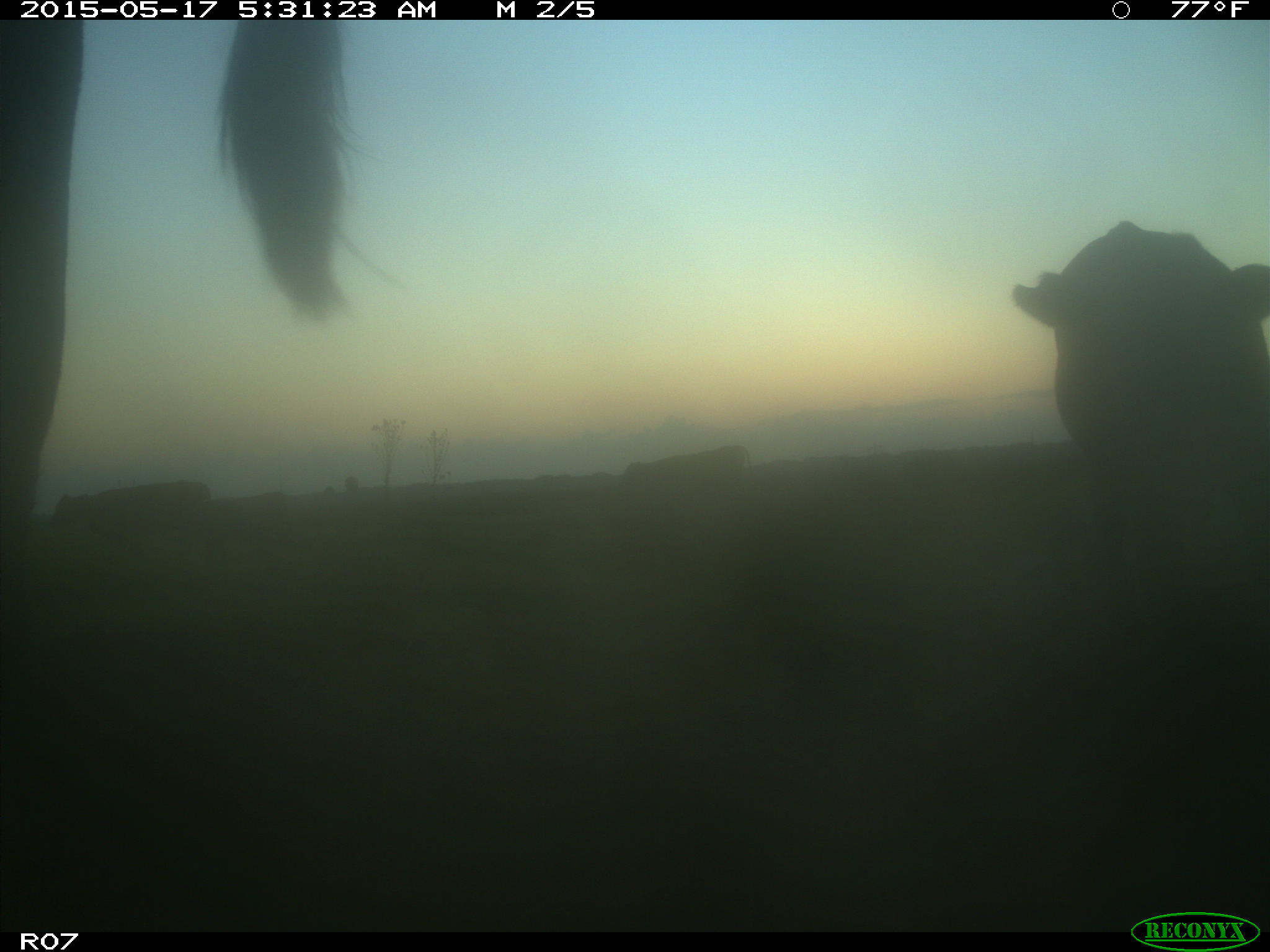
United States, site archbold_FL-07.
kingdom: Animalia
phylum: Chordata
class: Mammalia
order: Artiodactyla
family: Bovidae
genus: Bos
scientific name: Bos taurus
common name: domestic cow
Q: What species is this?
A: Bos taurus (domestic cow).